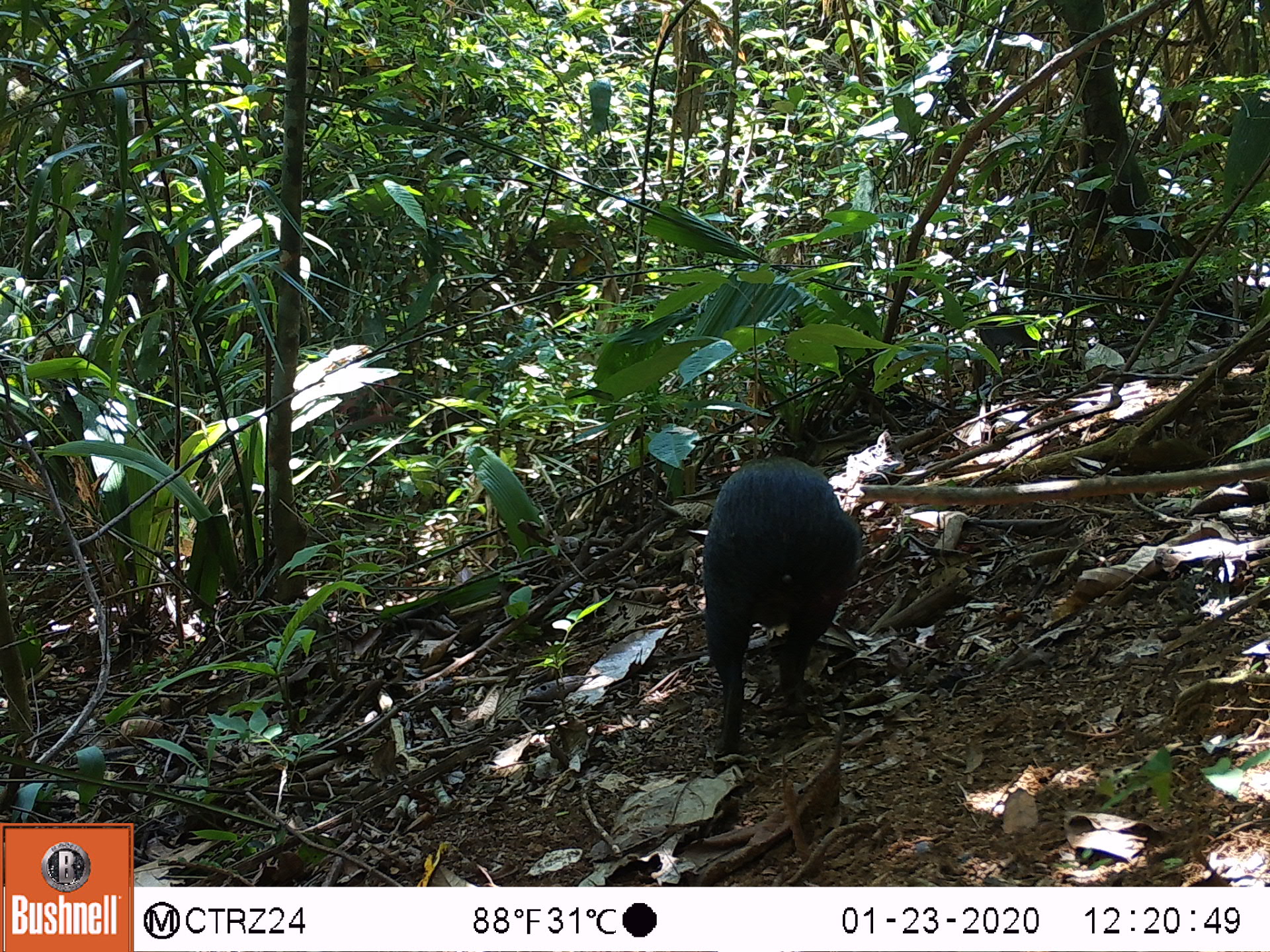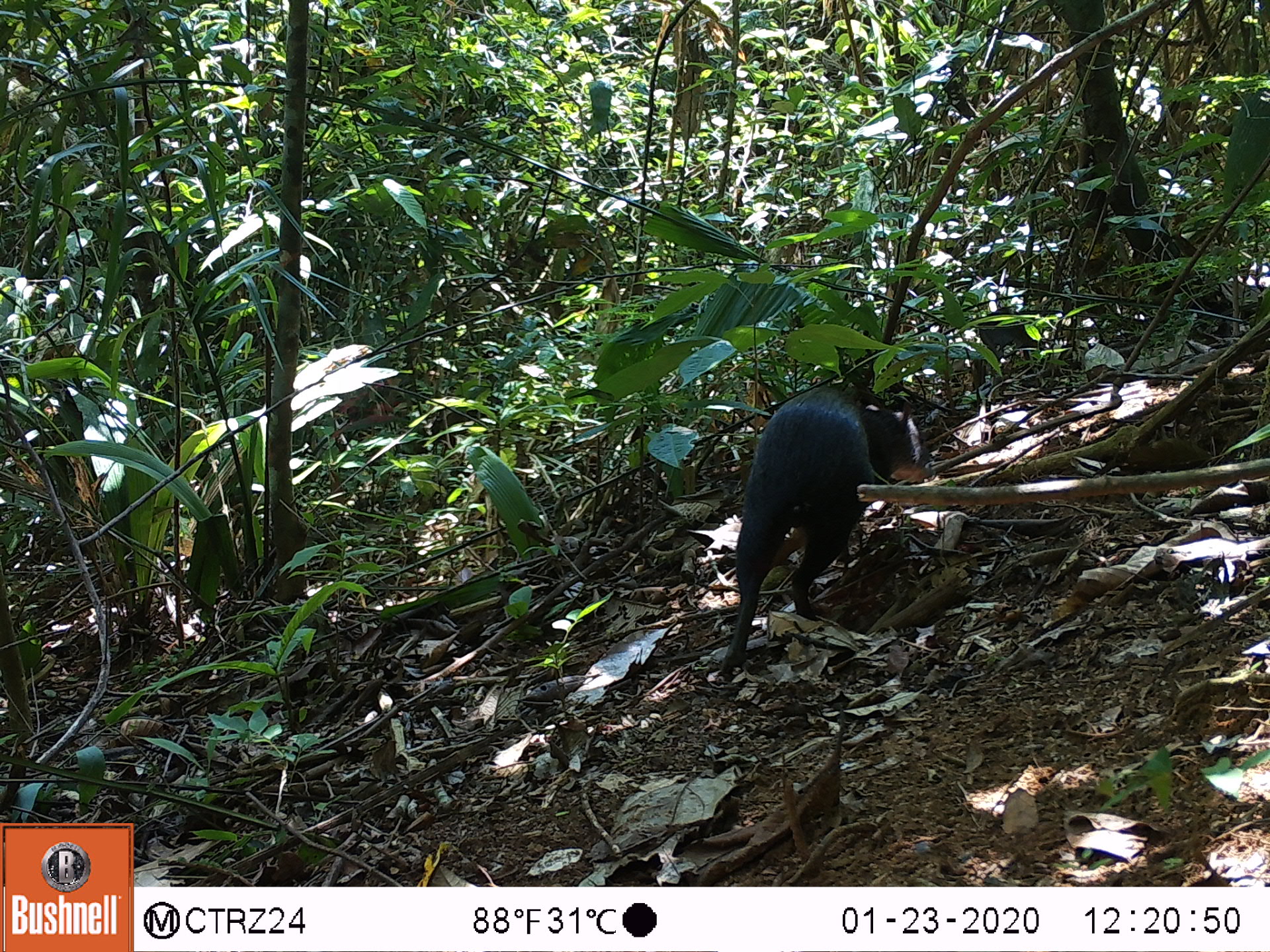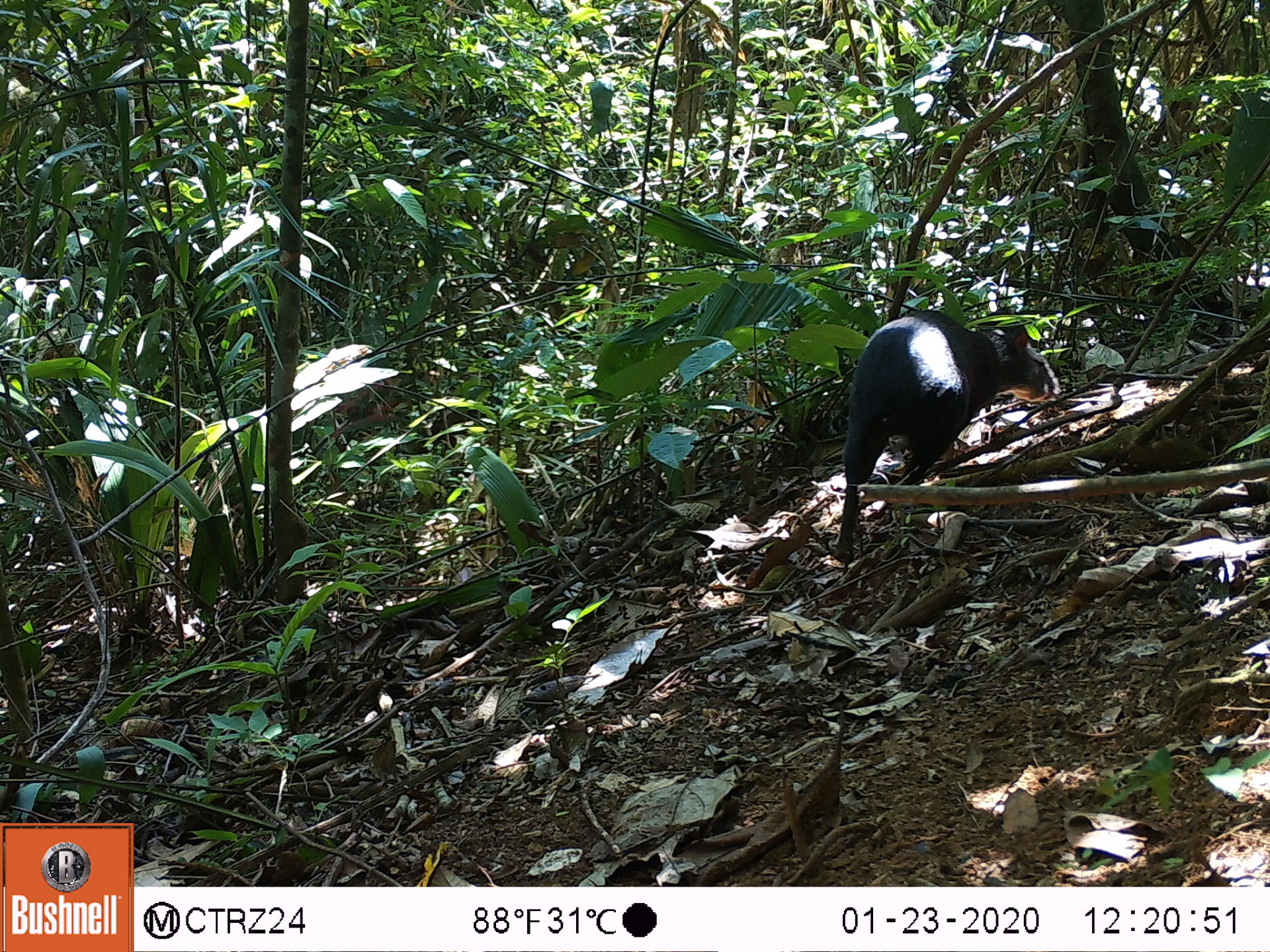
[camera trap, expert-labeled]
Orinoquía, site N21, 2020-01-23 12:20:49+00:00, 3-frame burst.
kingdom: Animalia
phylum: Chordata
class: Mammalia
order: Rodentia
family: Dasyproctidae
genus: Dasyprocta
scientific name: Dasyprocta fuliginosa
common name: black agouti